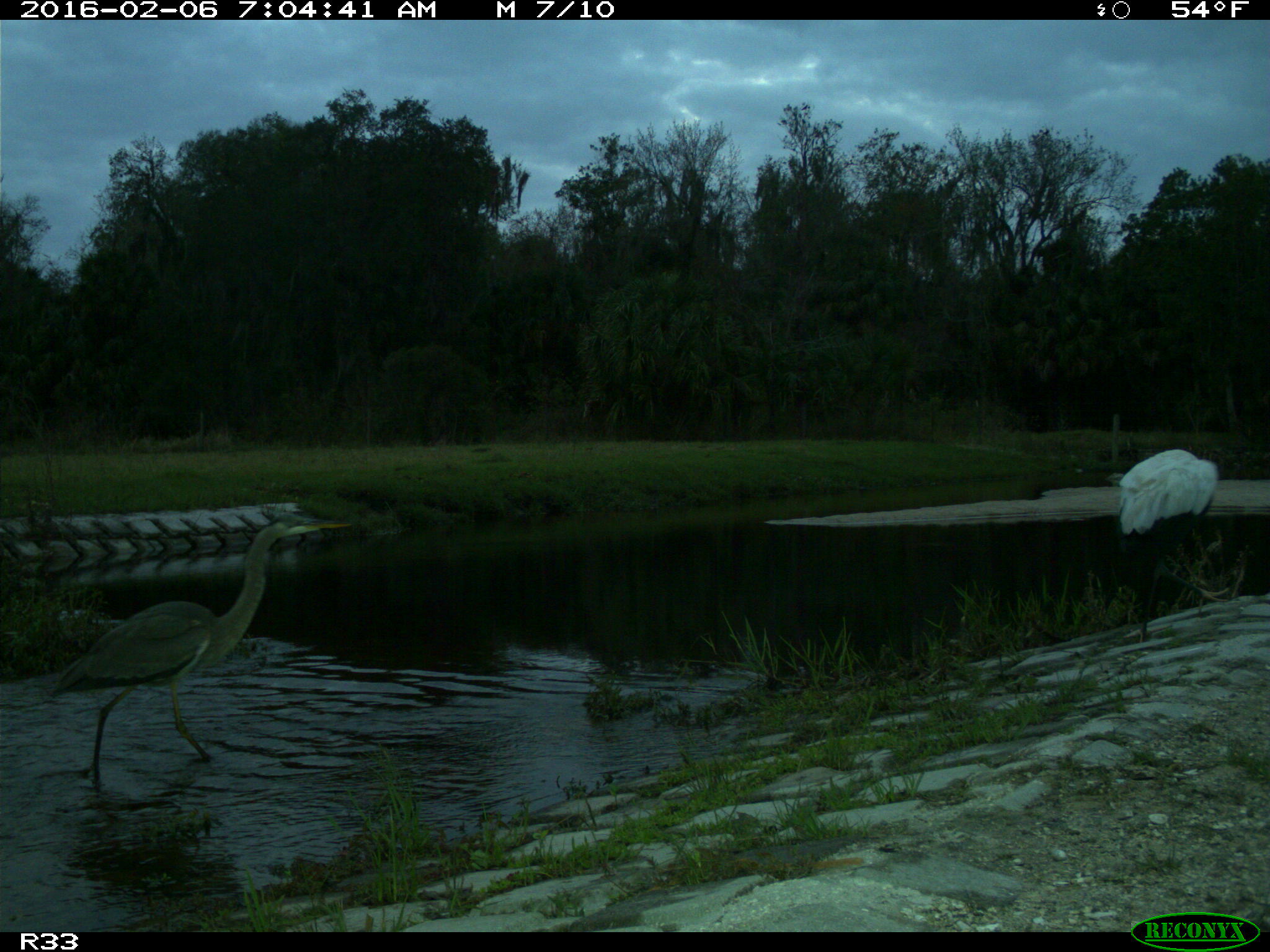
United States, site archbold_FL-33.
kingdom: Animalia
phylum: Chordata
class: Aves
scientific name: Aves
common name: birds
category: unidentified bird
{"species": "unidentified bird (birds) (Aves)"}